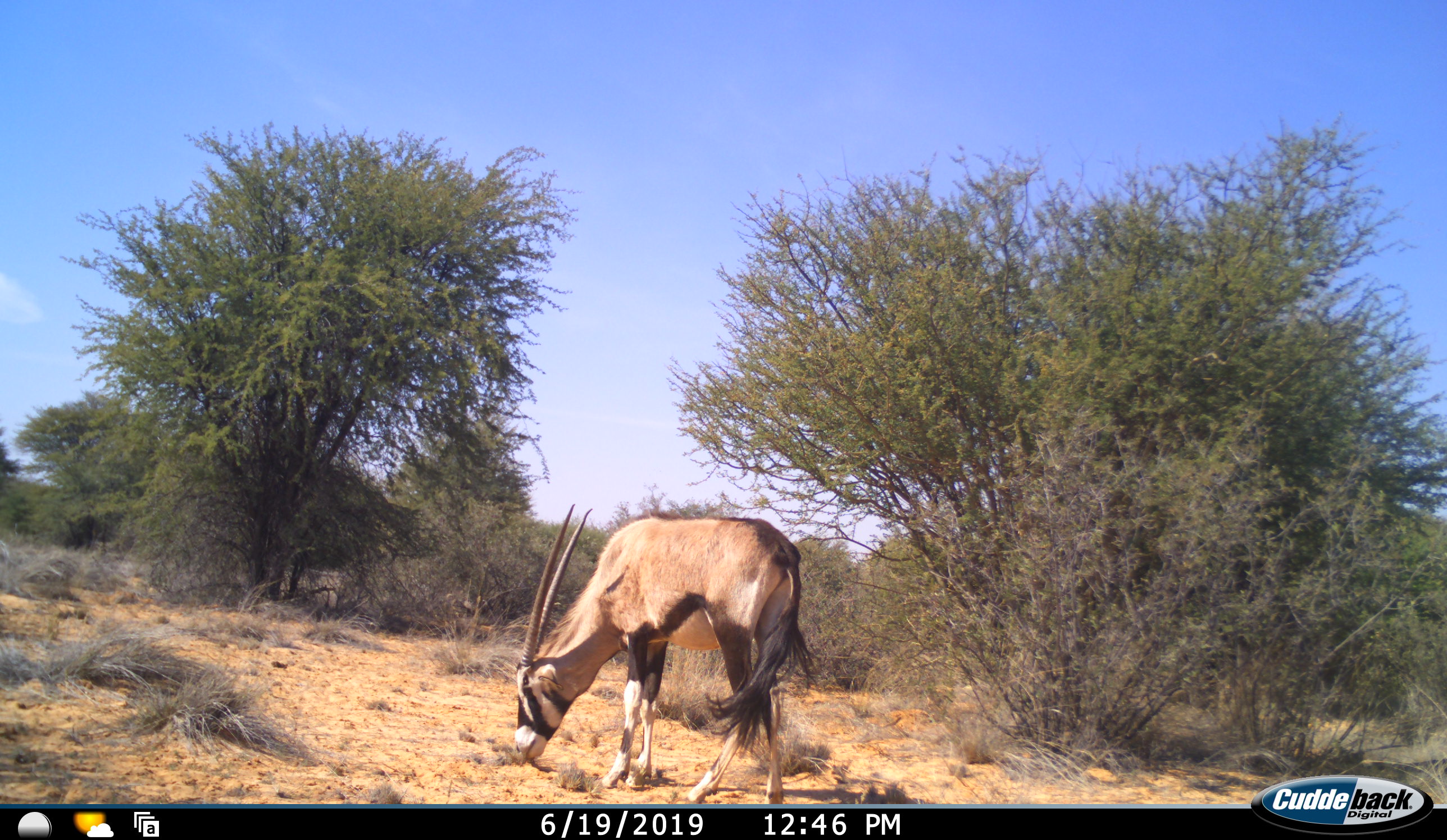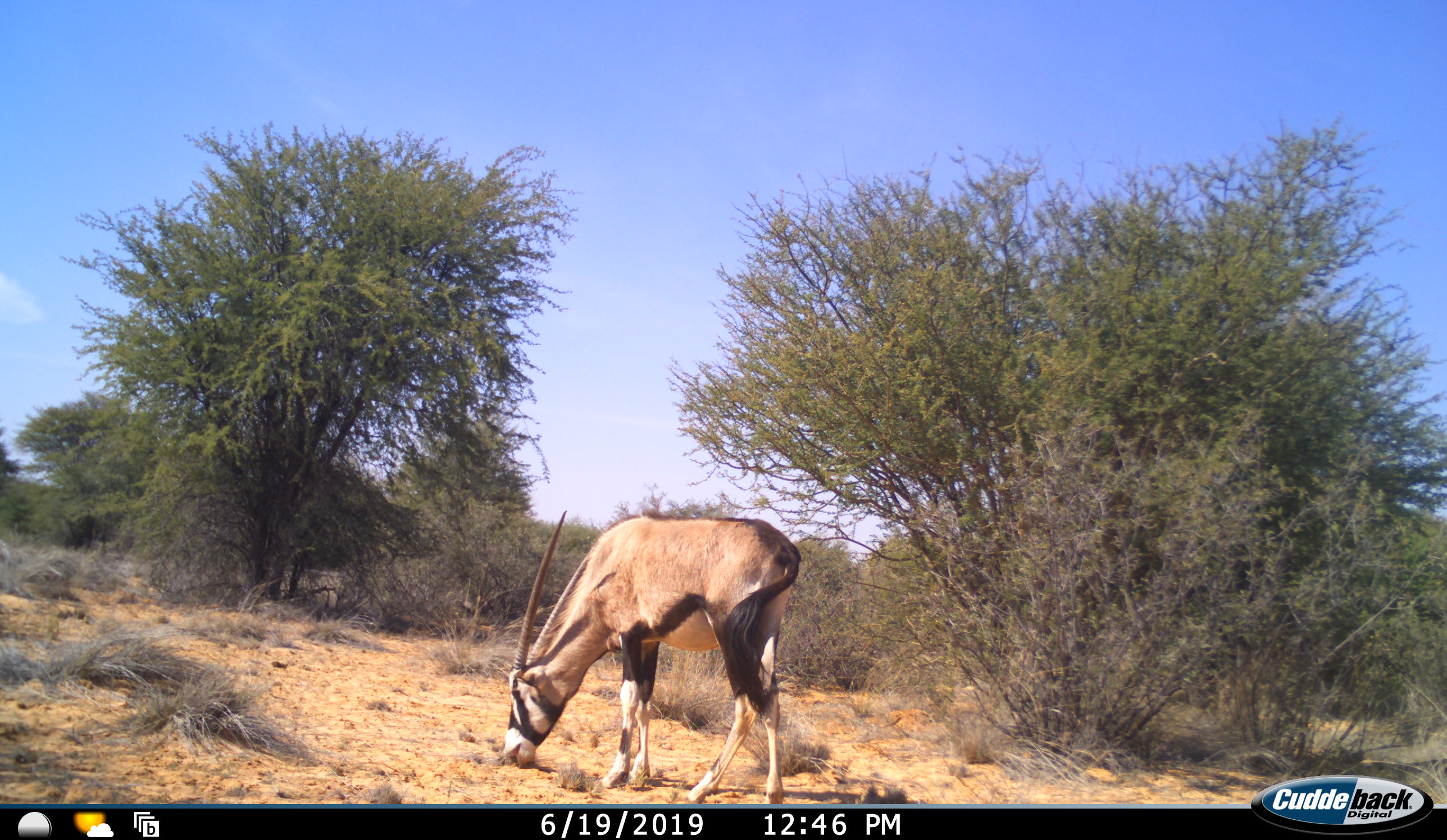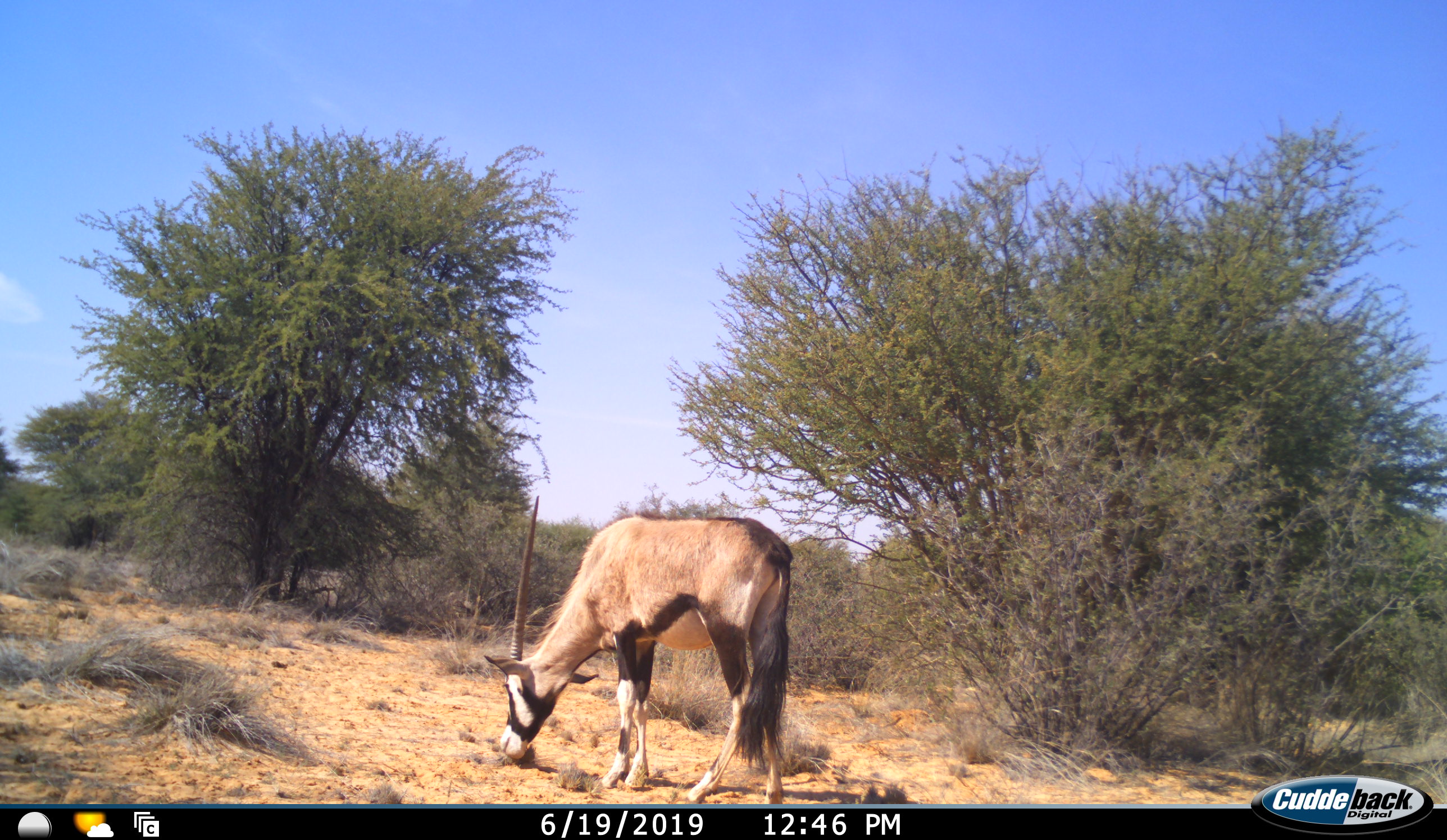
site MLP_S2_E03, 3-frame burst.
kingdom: Animalia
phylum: Chordata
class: Mammalia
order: Artiodactyla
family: Bovidae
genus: Oryx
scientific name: Oryx gazella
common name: gemsbok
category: oryx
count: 1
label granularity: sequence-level